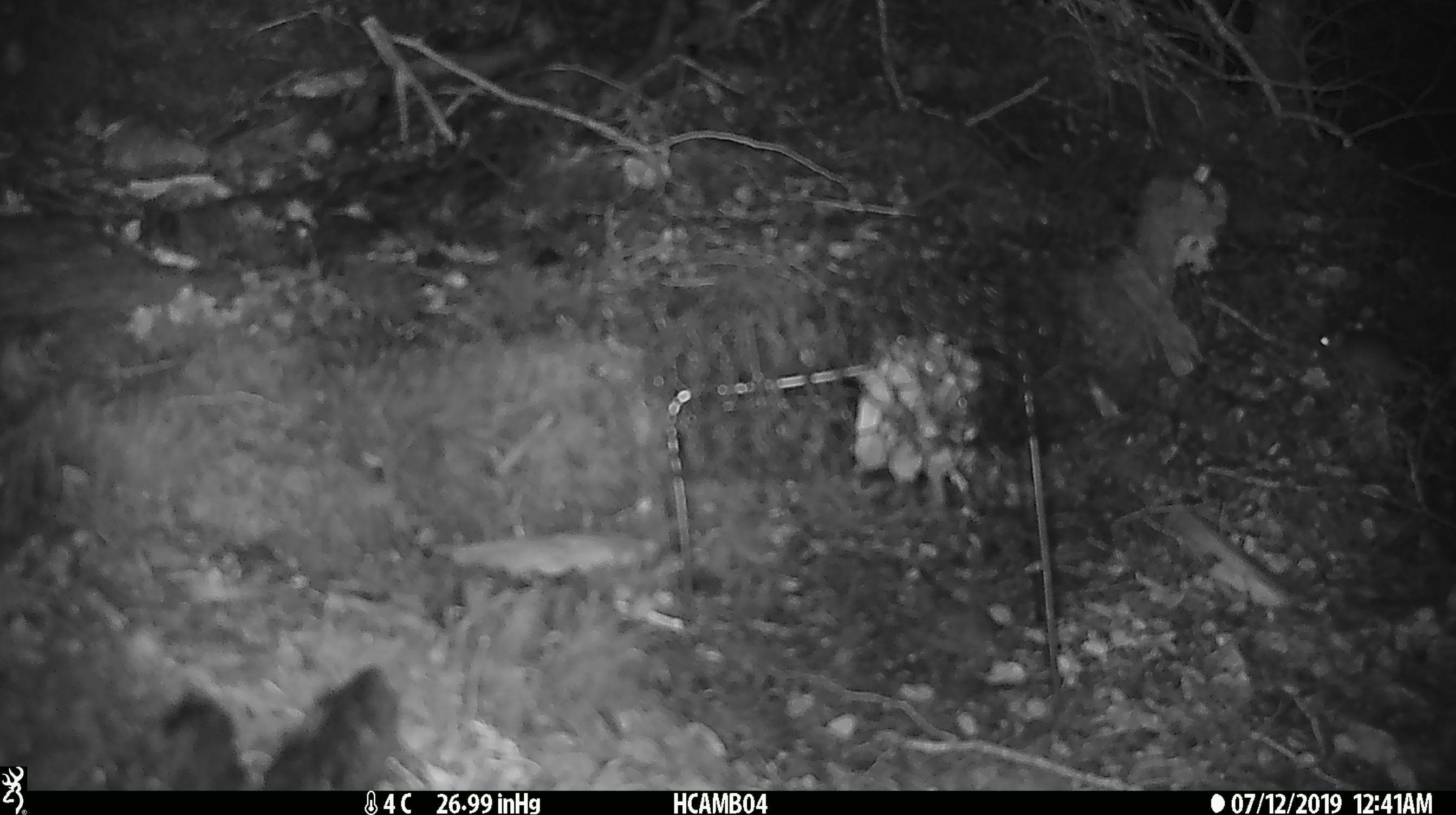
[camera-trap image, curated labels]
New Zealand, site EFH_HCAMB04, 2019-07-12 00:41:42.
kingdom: Animalia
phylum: Chordata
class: Mammalia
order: Rodentia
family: Muridae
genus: Mus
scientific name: Mus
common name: mouse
Mouse (Mus).